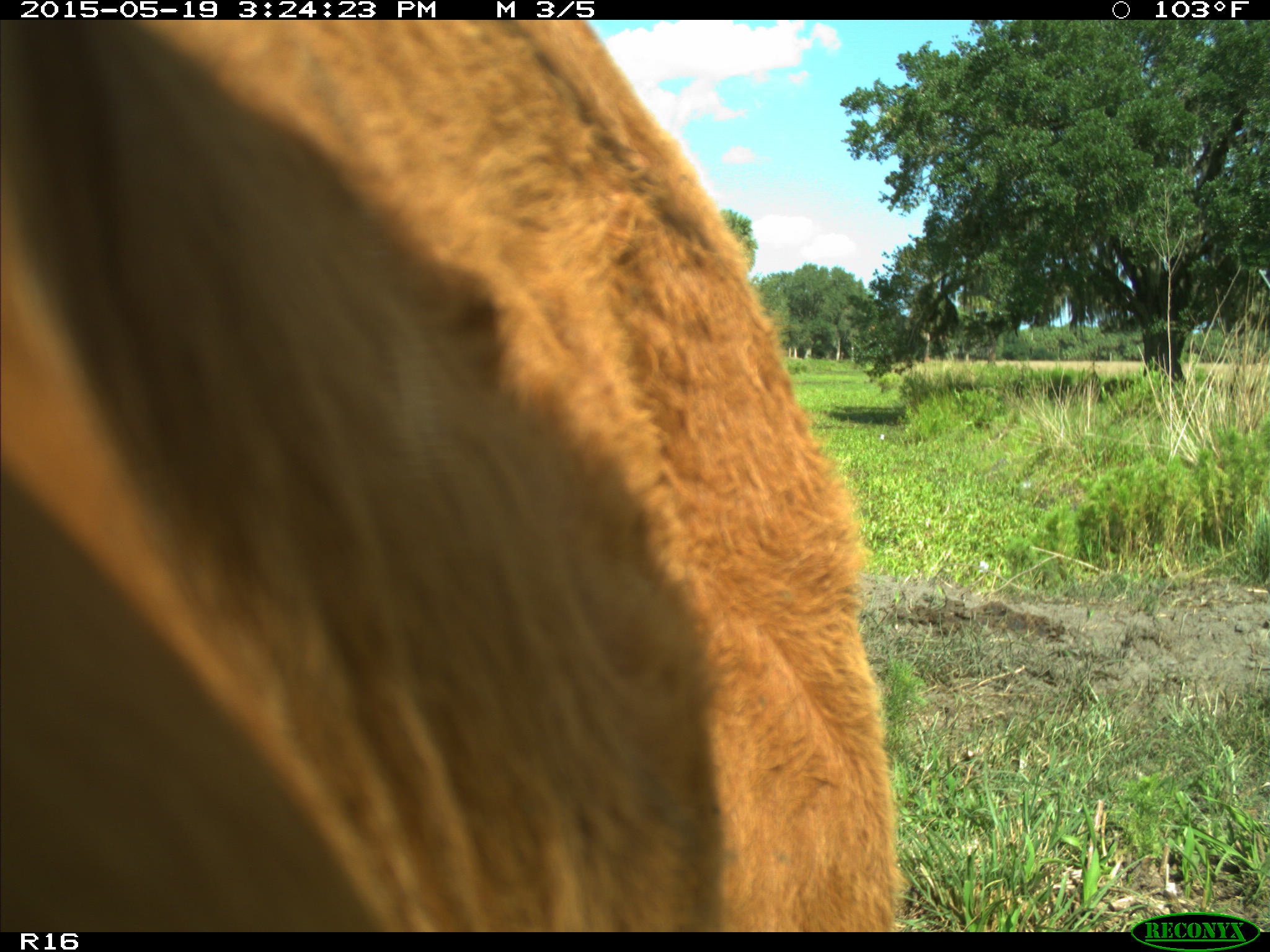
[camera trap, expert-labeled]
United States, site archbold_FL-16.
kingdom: Animalia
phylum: Chordata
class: Mammalia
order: Artiodactyla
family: Bovidae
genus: Bos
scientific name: Bos taurus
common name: domestic cow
Bos taurus (domestic cow).